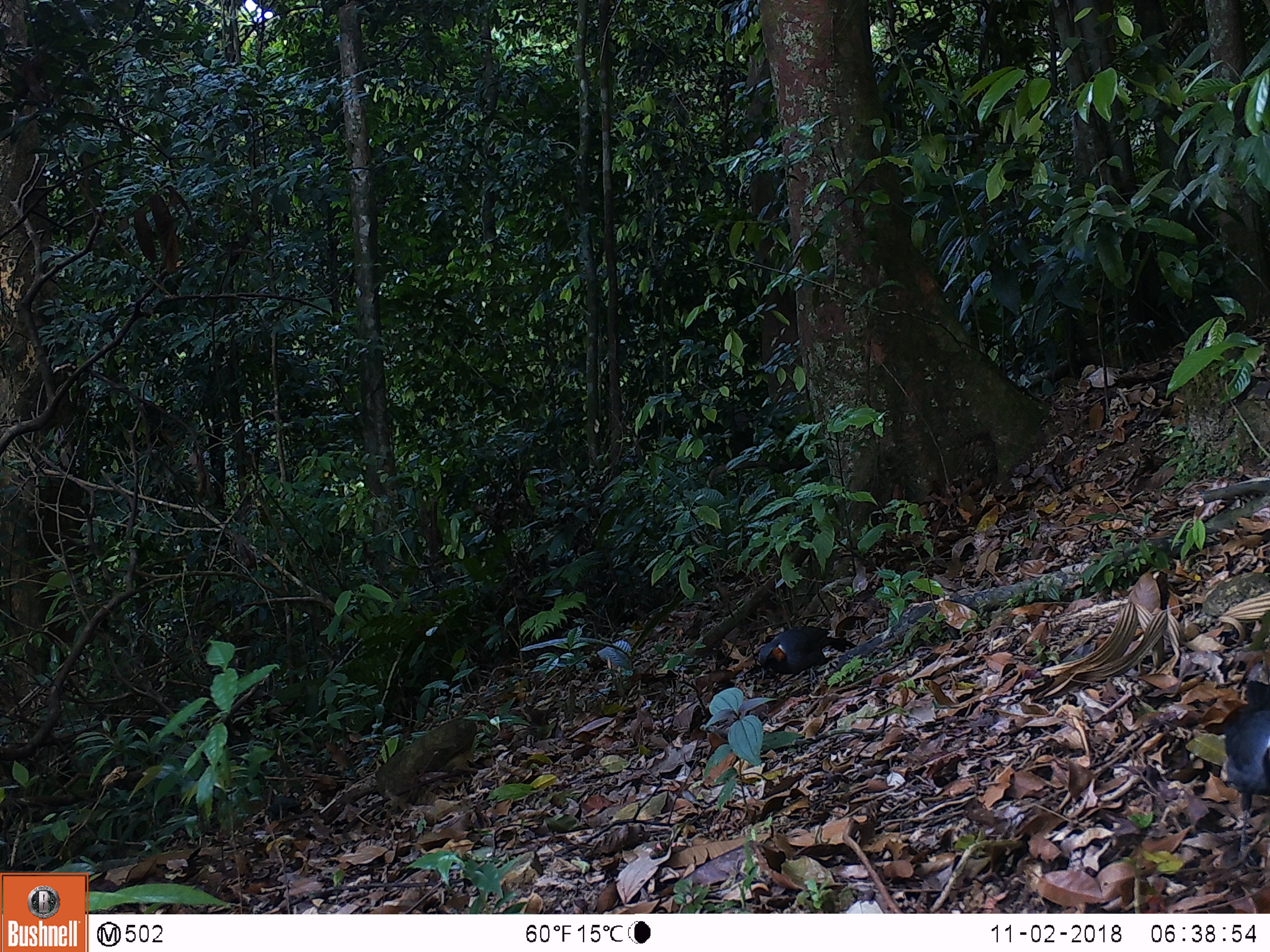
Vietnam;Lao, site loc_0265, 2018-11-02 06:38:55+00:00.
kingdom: Animalia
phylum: Chordata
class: Aves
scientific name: Aves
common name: bird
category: unidentified bird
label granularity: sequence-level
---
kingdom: Animalia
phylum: Chordata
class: Aves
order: Galliformes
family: Phasianidae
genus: Polyplectron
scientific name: Polyplectron bicalcaratum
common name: gray peacock-pheasant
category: grey peacock pheasant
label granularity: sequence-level